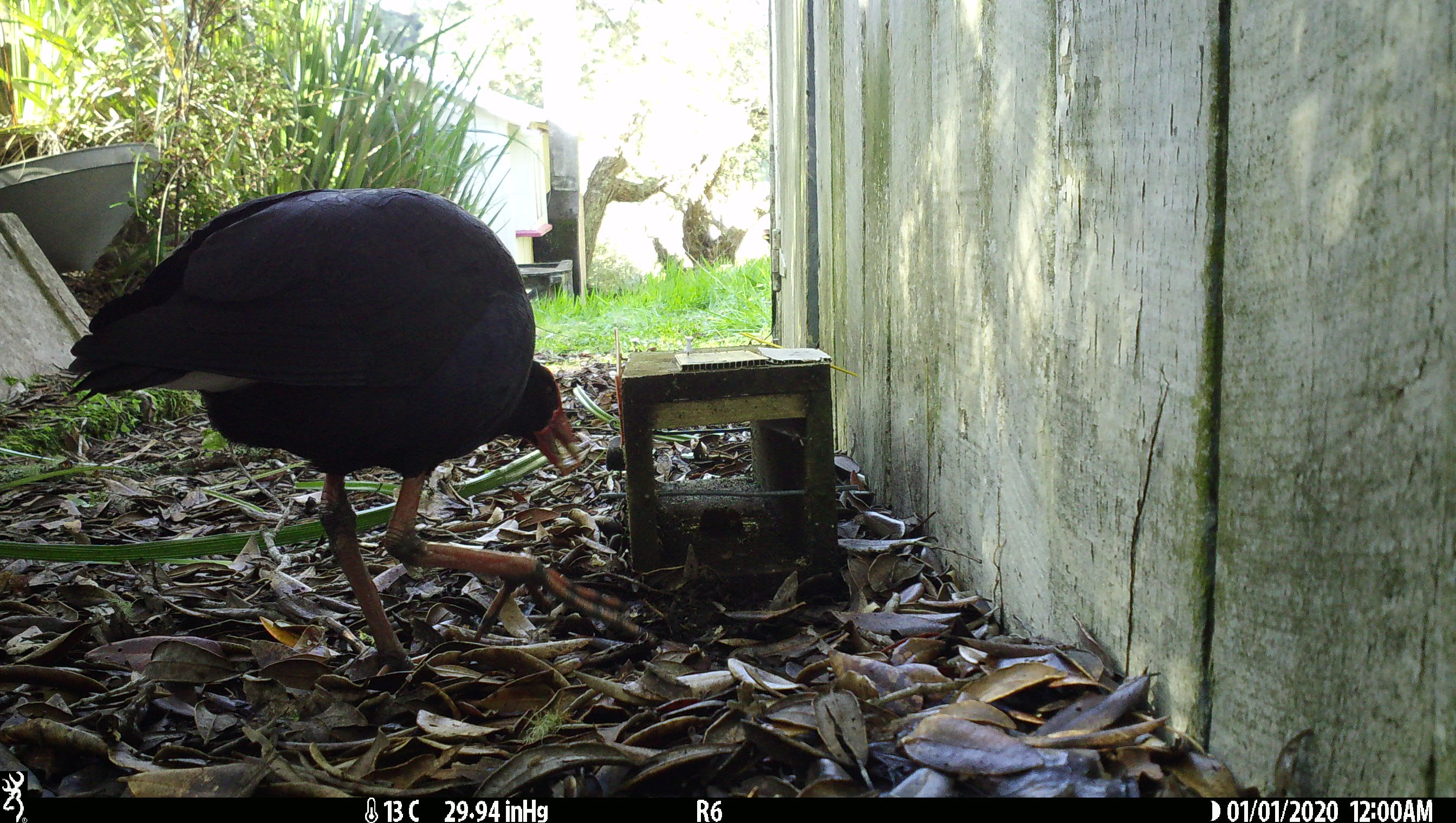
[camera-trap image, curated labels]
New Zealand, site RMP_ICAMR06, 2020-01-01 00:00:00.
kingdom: Animalia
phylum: Chordata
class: Aves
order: Gruiformes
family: Rallidae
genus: Porphyrio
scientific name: Porphyrio melanotus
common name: australasian swamphen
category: pukeko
Pukeko (australasian swamphen) (Porphyrio melanotus).